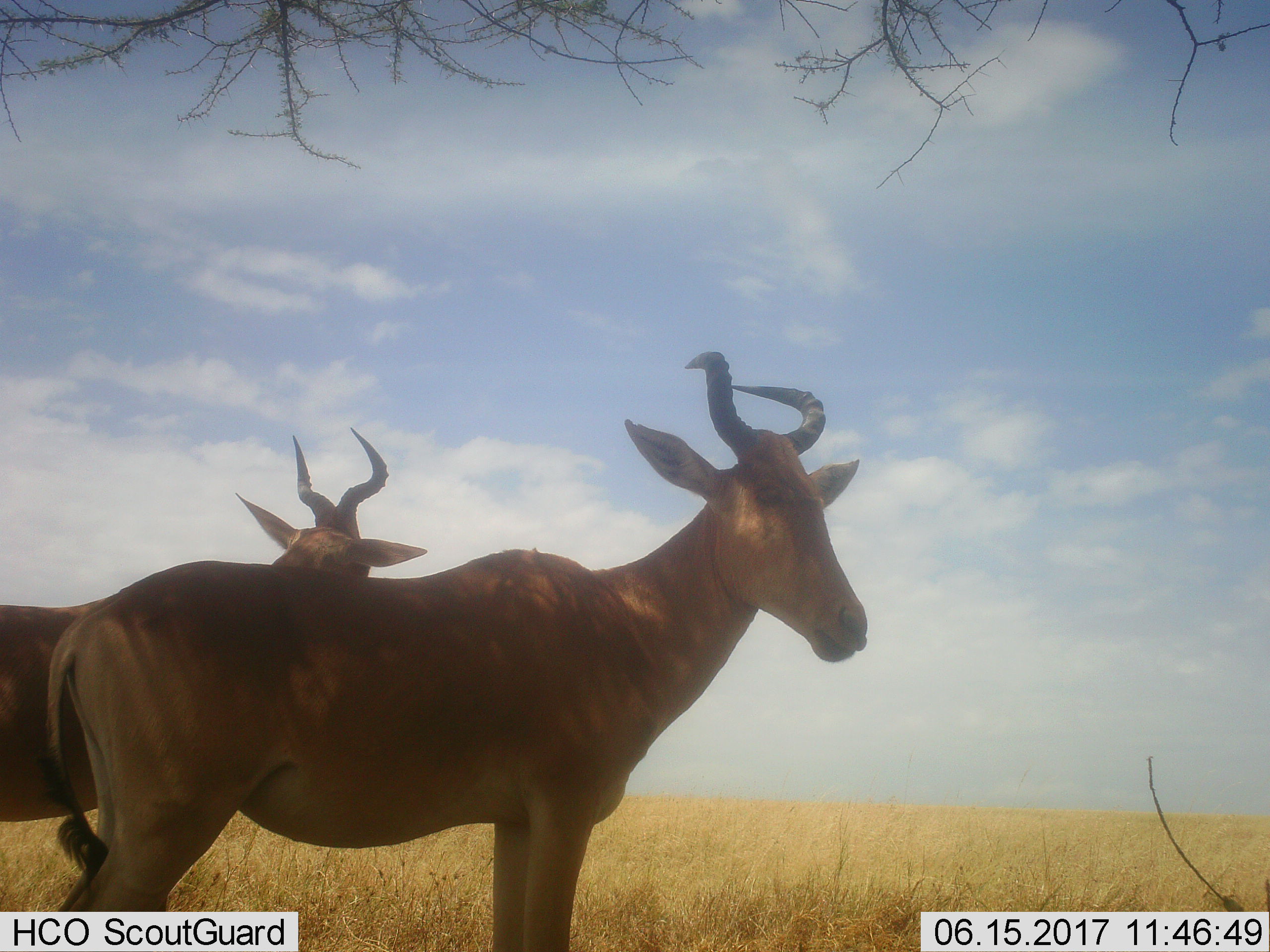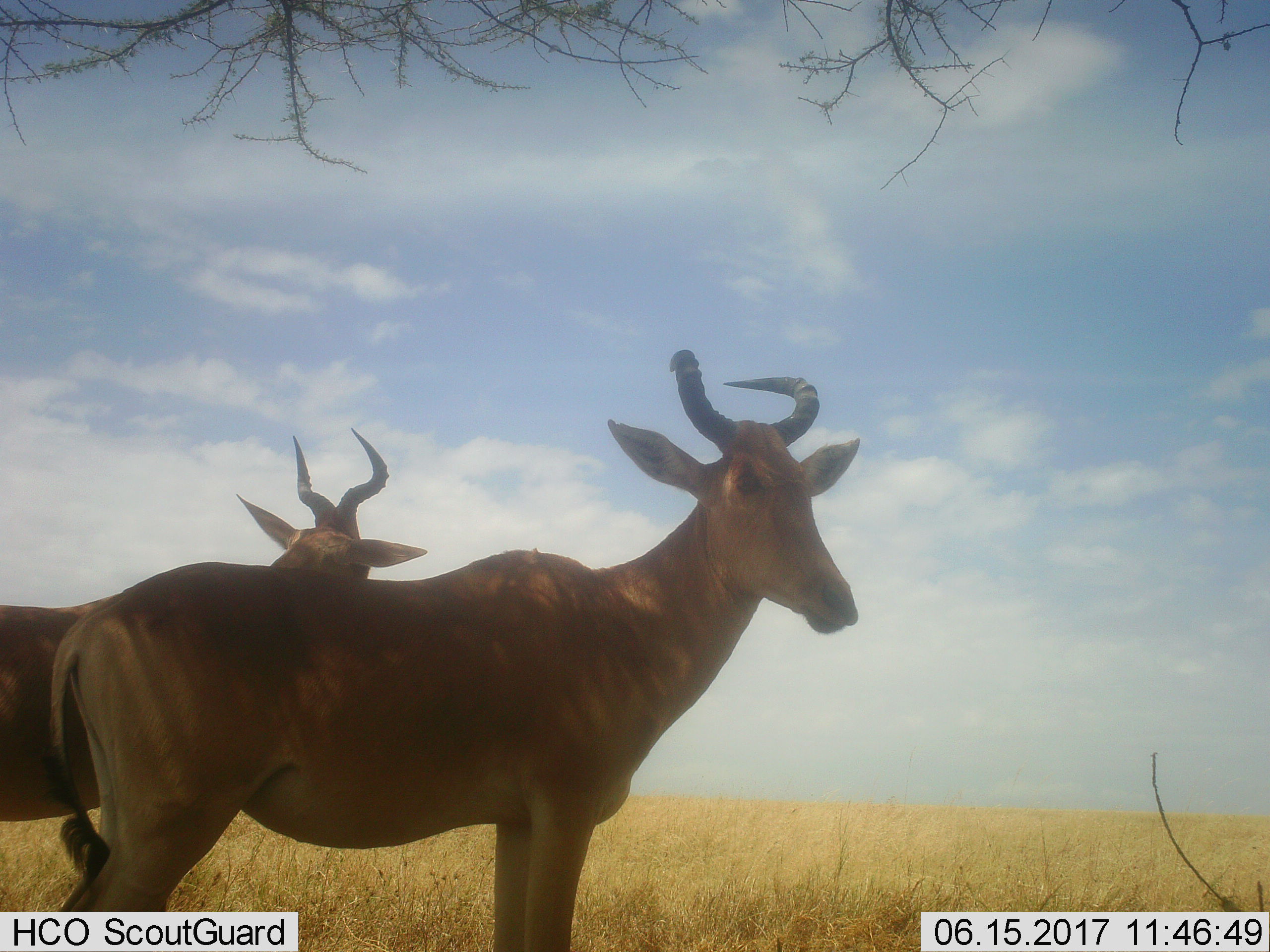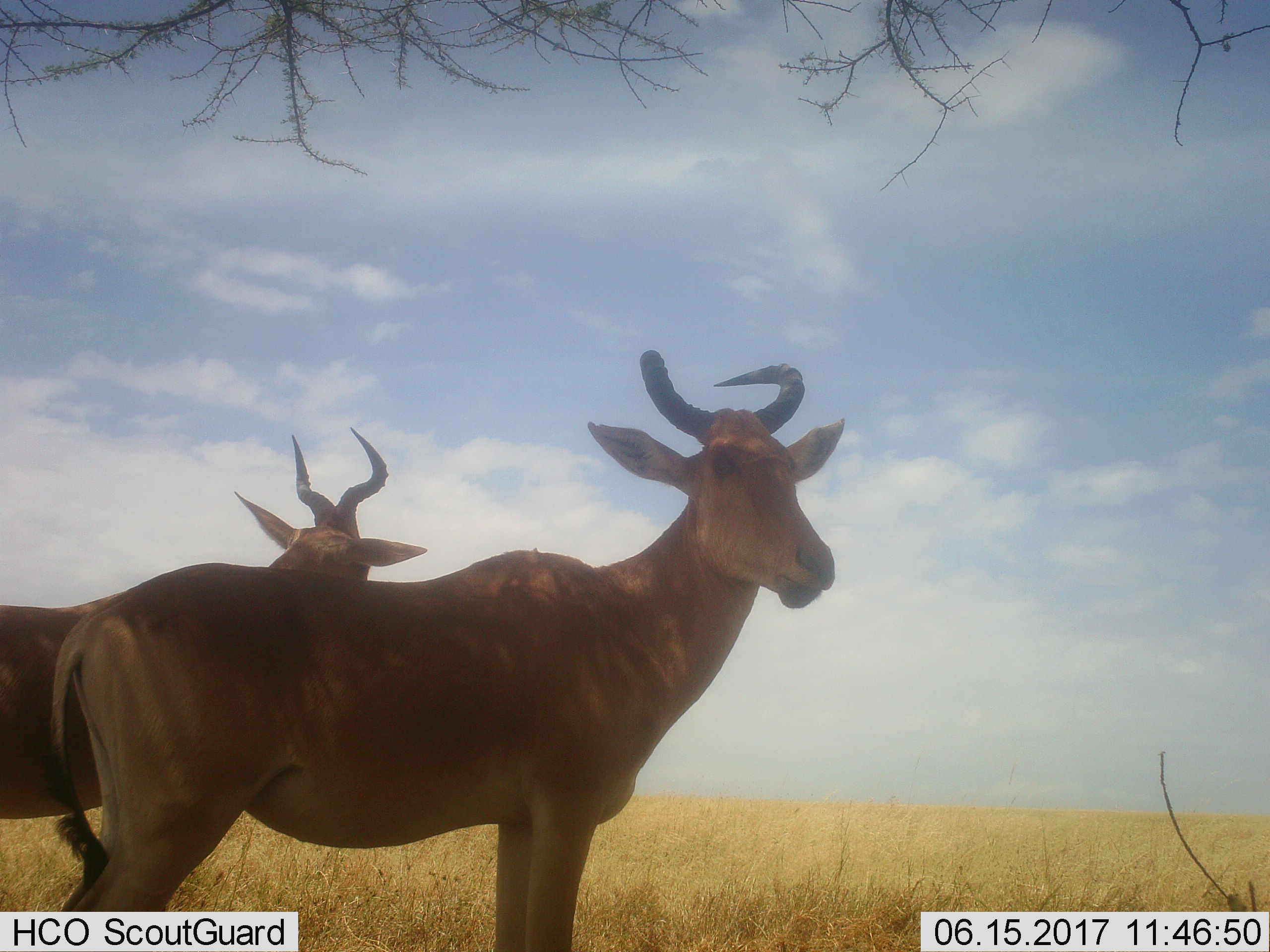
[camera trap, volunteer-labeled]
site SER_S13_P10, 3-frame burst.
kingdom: Animalia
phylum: Chordata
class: Mammalia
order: Artiodactyla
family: Bovidae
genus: Alcelaphus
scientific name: Alcelaphus buselaphus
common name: hartebeest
Hartebeest (Alcelaphus buselaphus), count 2. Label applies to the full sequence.